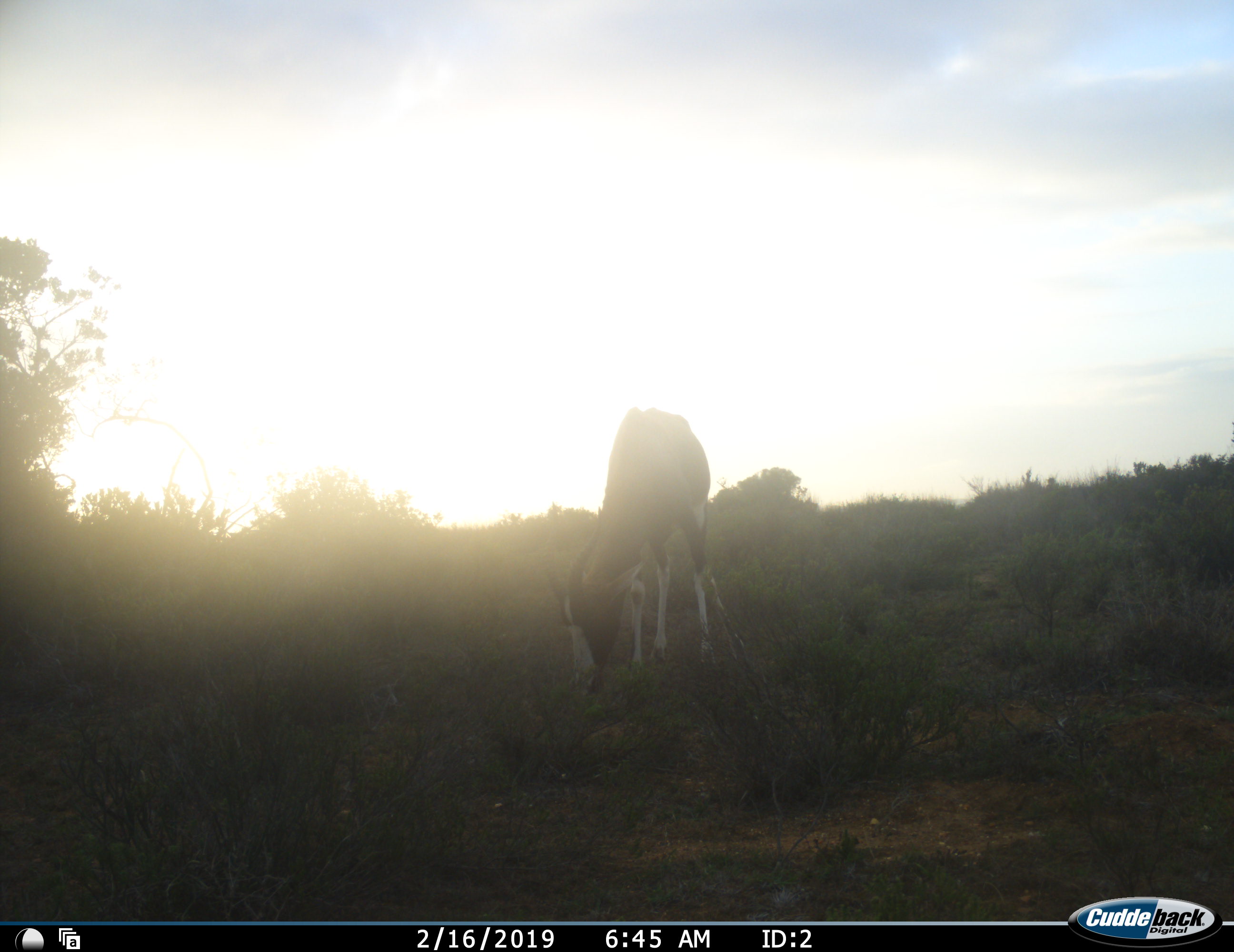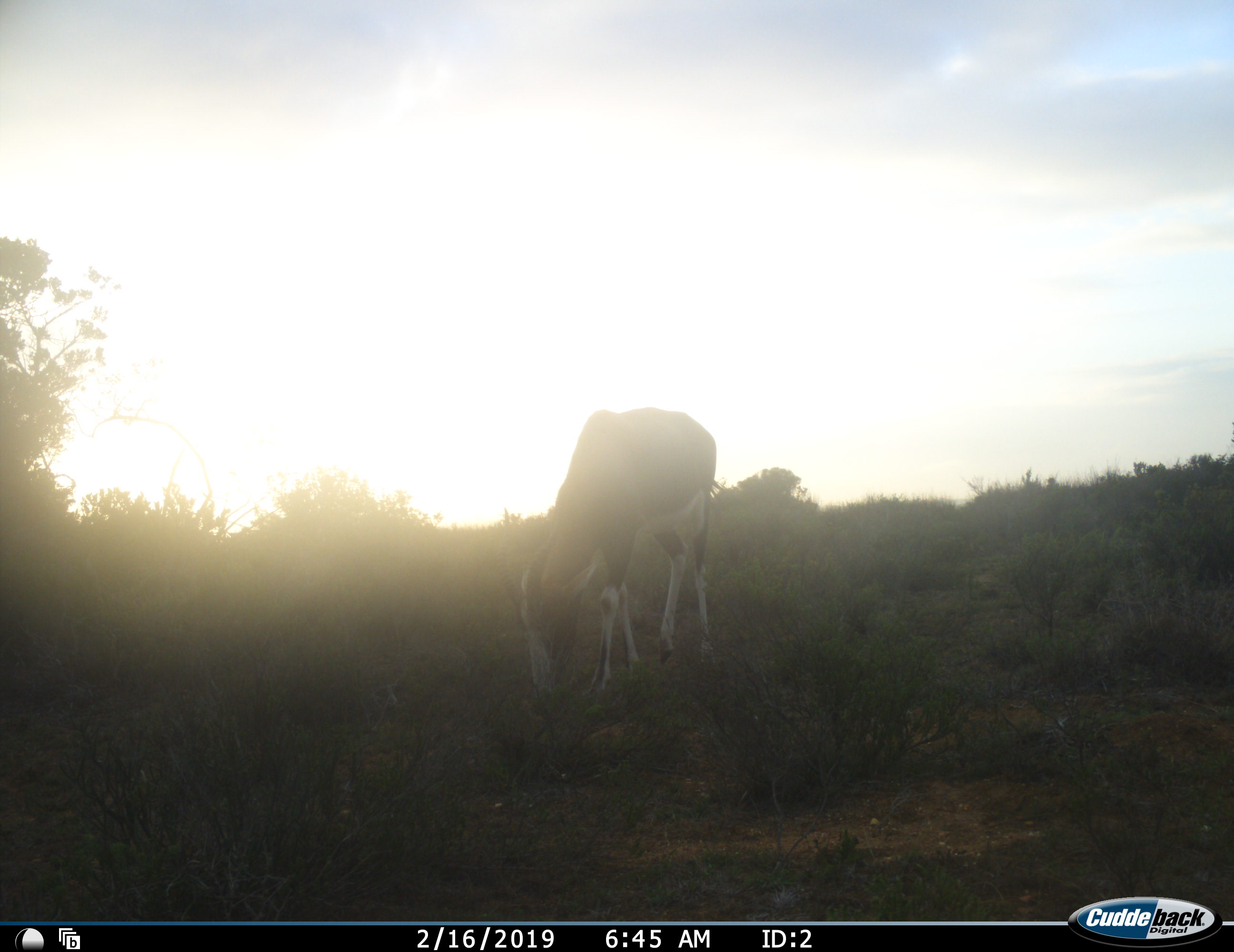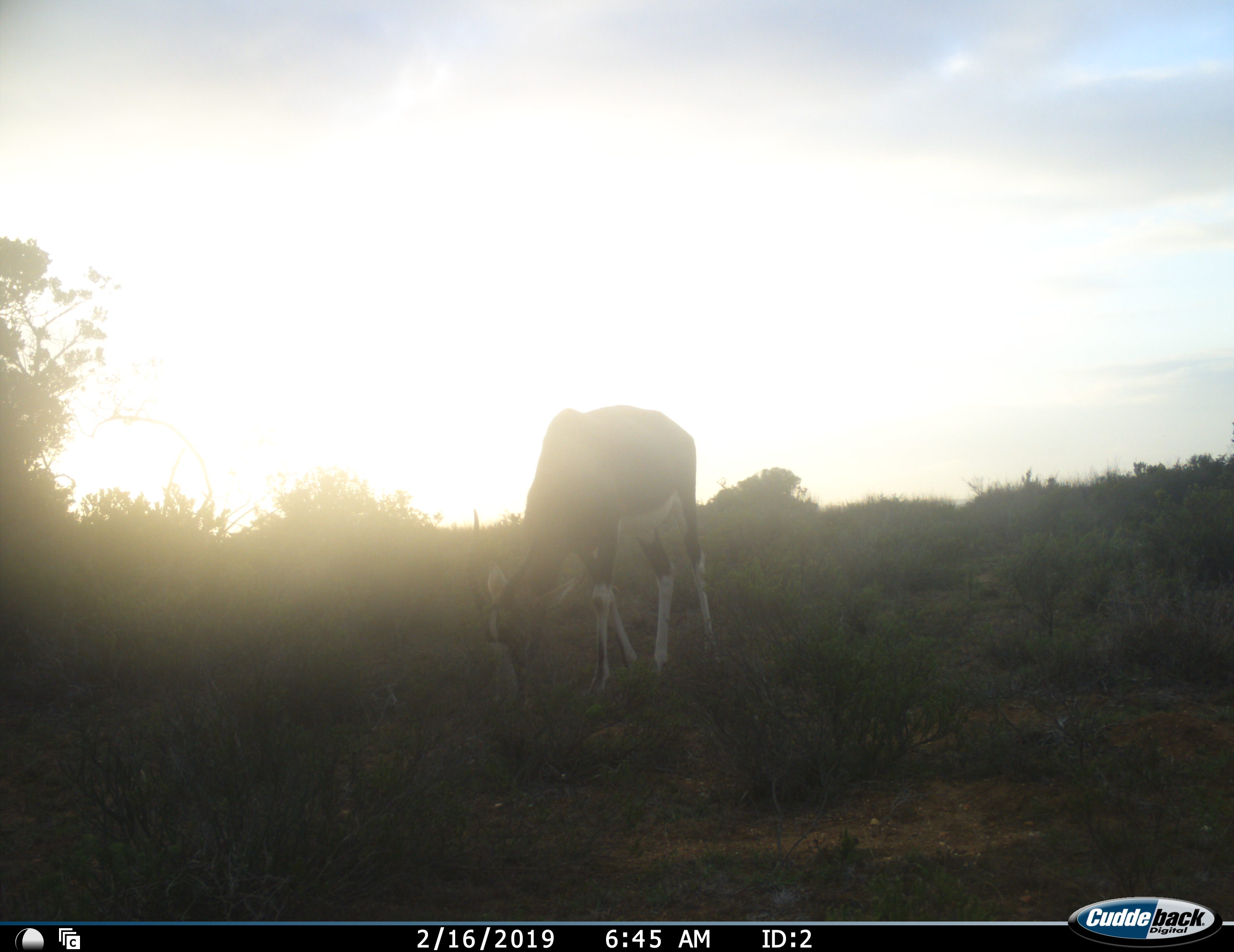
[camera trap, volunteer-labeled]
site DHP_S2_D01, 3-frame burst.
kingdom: Animalia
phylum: Chordata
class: Mammalia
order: Artiodactyla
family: Bovidae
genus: Damaliscus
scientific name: Damaliscus pygargus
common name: bontebok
Bontebok (Damaliscus pygargus), count 1. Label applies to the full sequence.